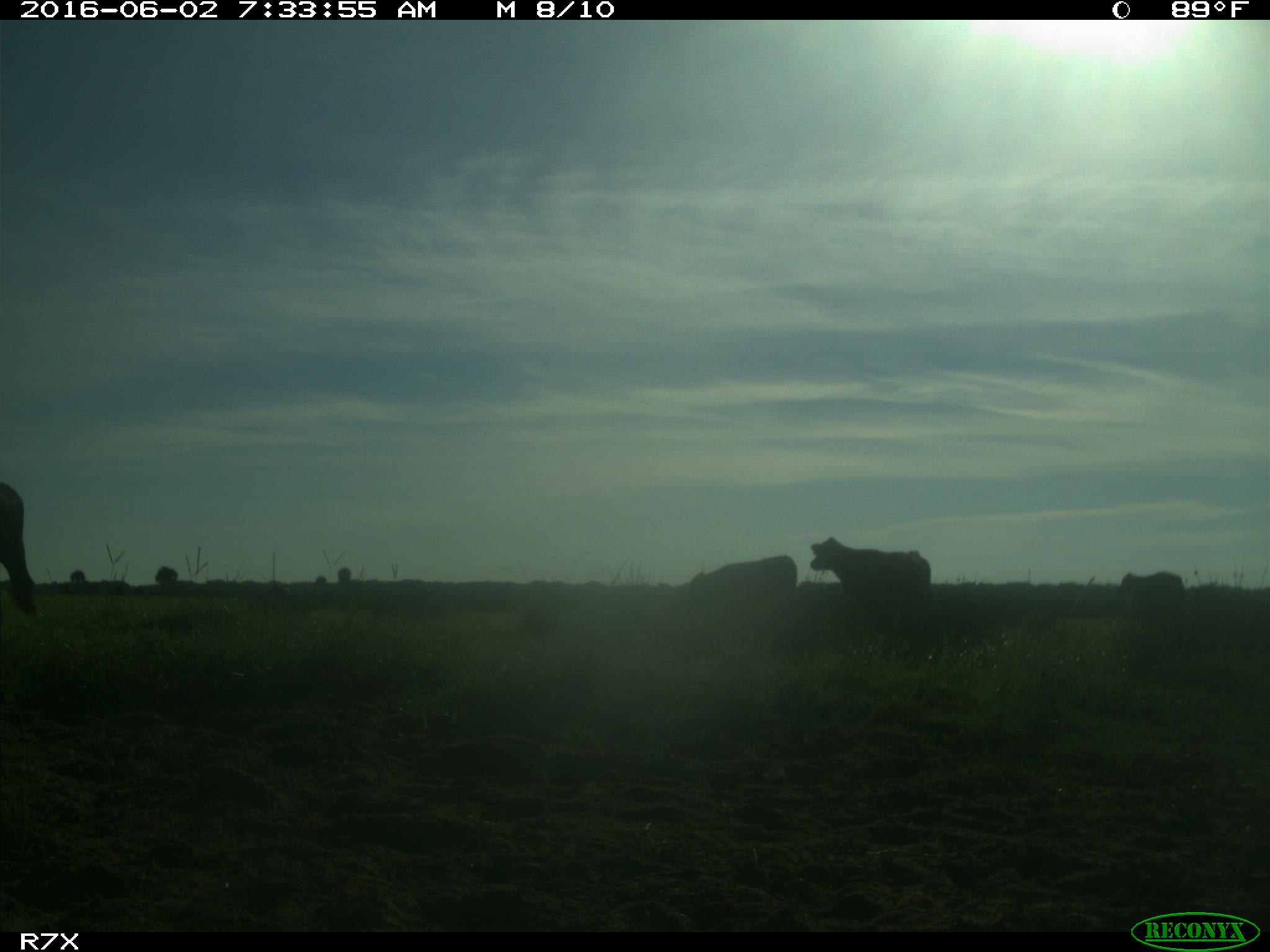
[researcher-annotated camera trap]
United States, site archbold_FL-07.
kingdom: Animalia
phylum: Chordata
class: Mammalia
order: Artiodactyla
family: Bovidae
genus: Bos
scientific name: Bos taurus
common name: domestic cow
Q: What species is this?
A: Bos taurus (domestic cow).